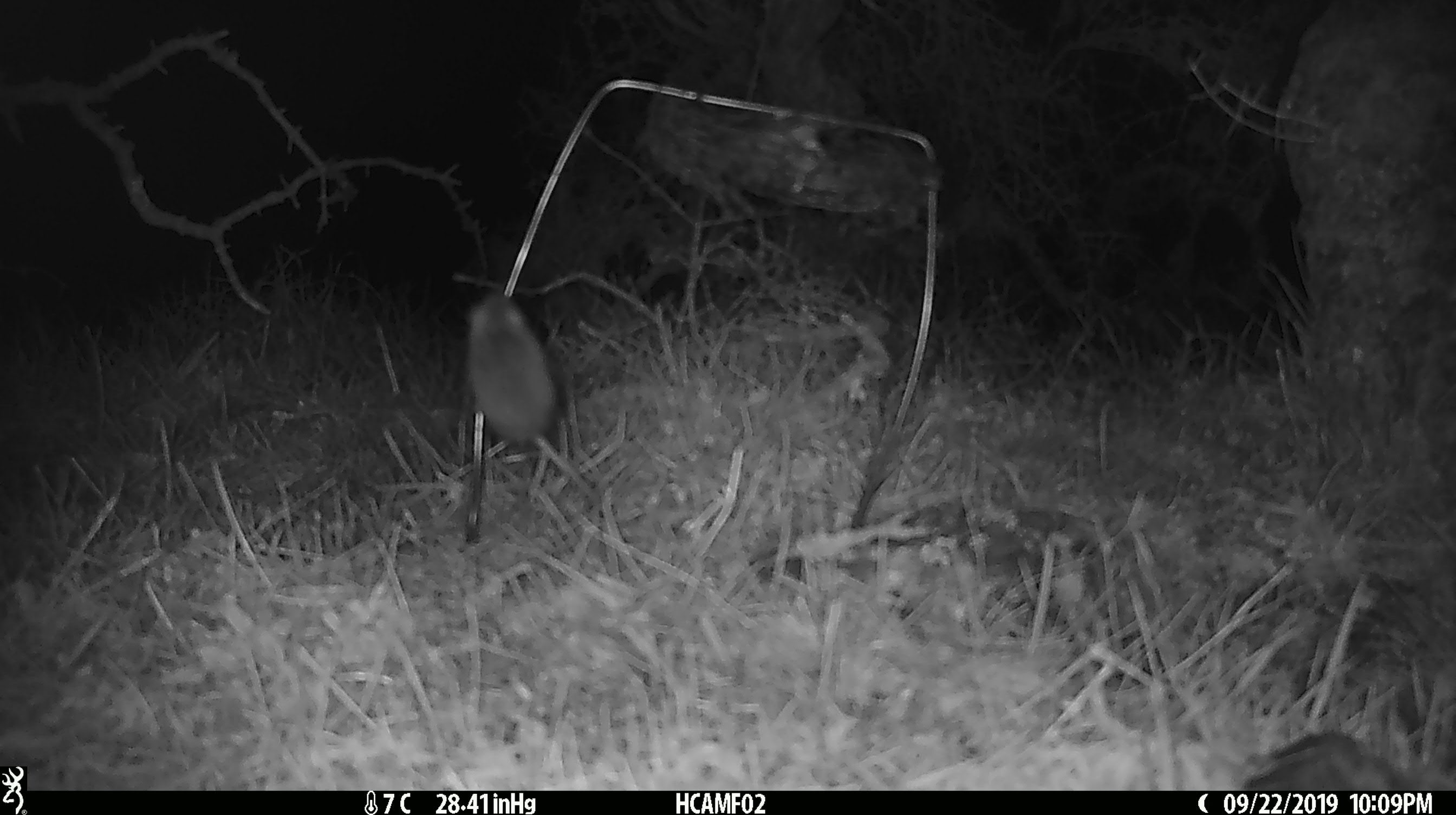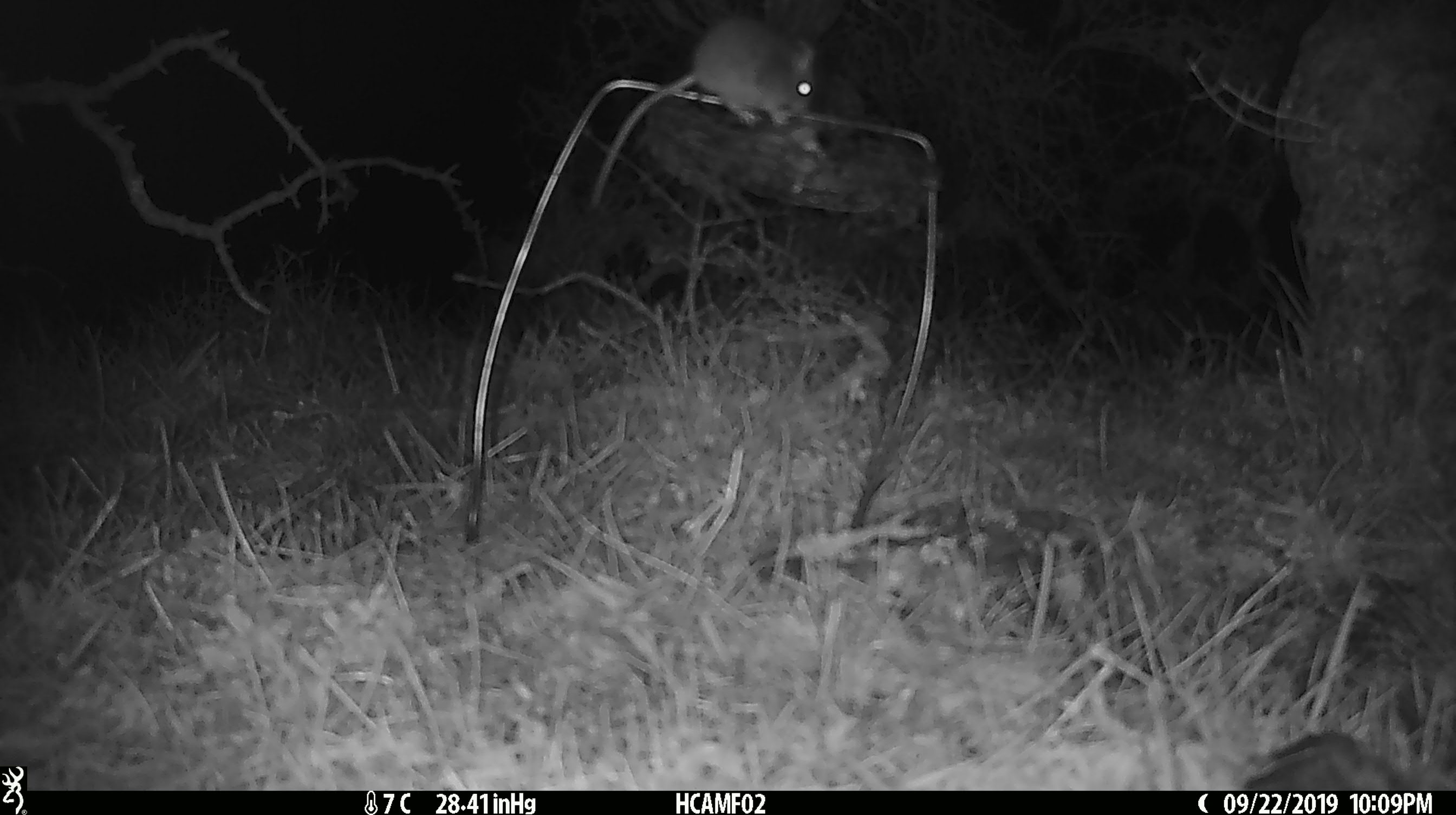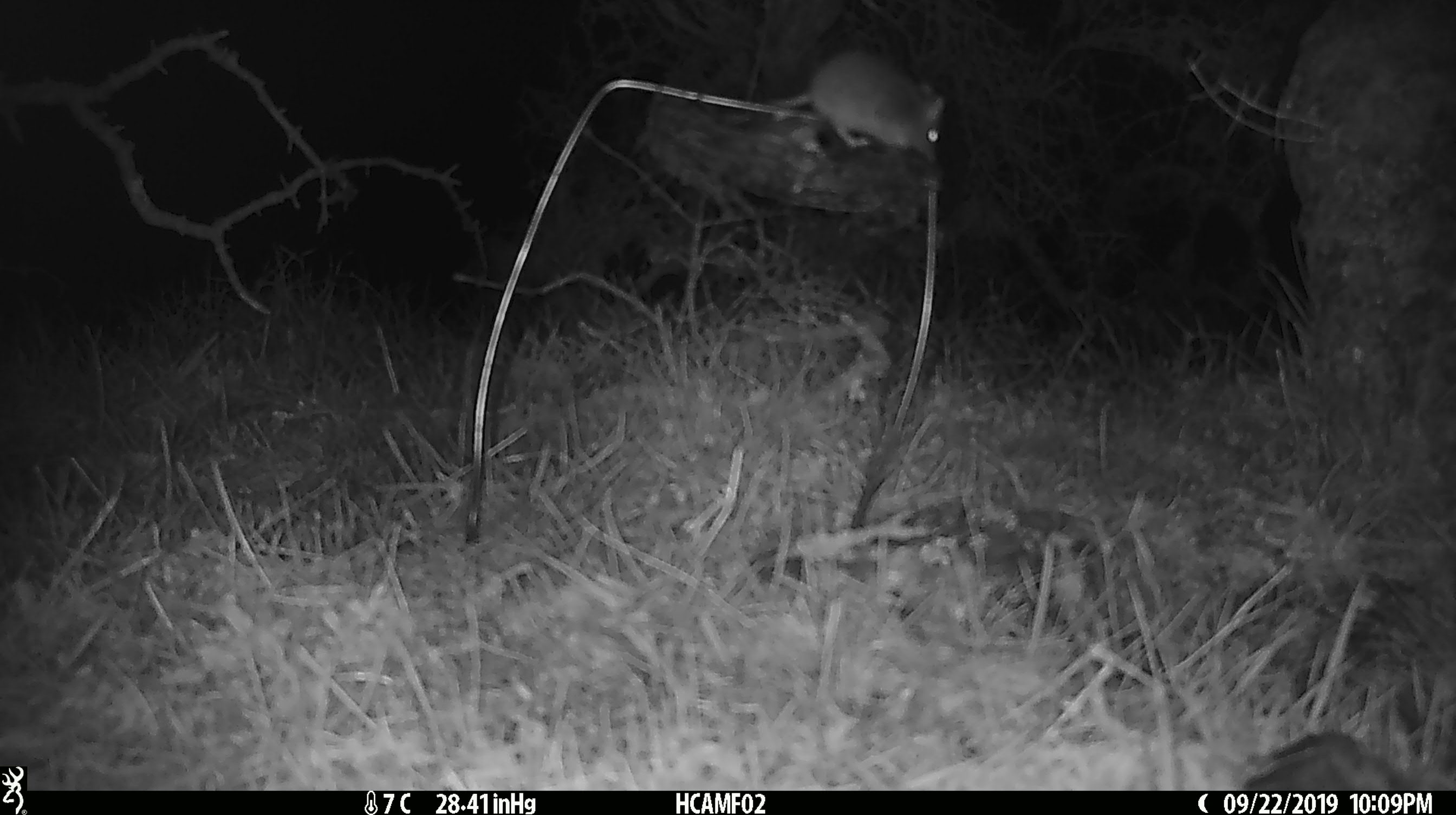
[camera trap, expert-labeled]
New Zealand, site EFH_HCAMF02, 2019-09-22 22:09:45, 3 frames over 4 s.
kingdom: Animalia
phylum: Chordata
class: Mammalia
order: Rodentia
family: Muridae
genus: Mus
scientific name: Mus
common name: mouse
Mouse (Mus).